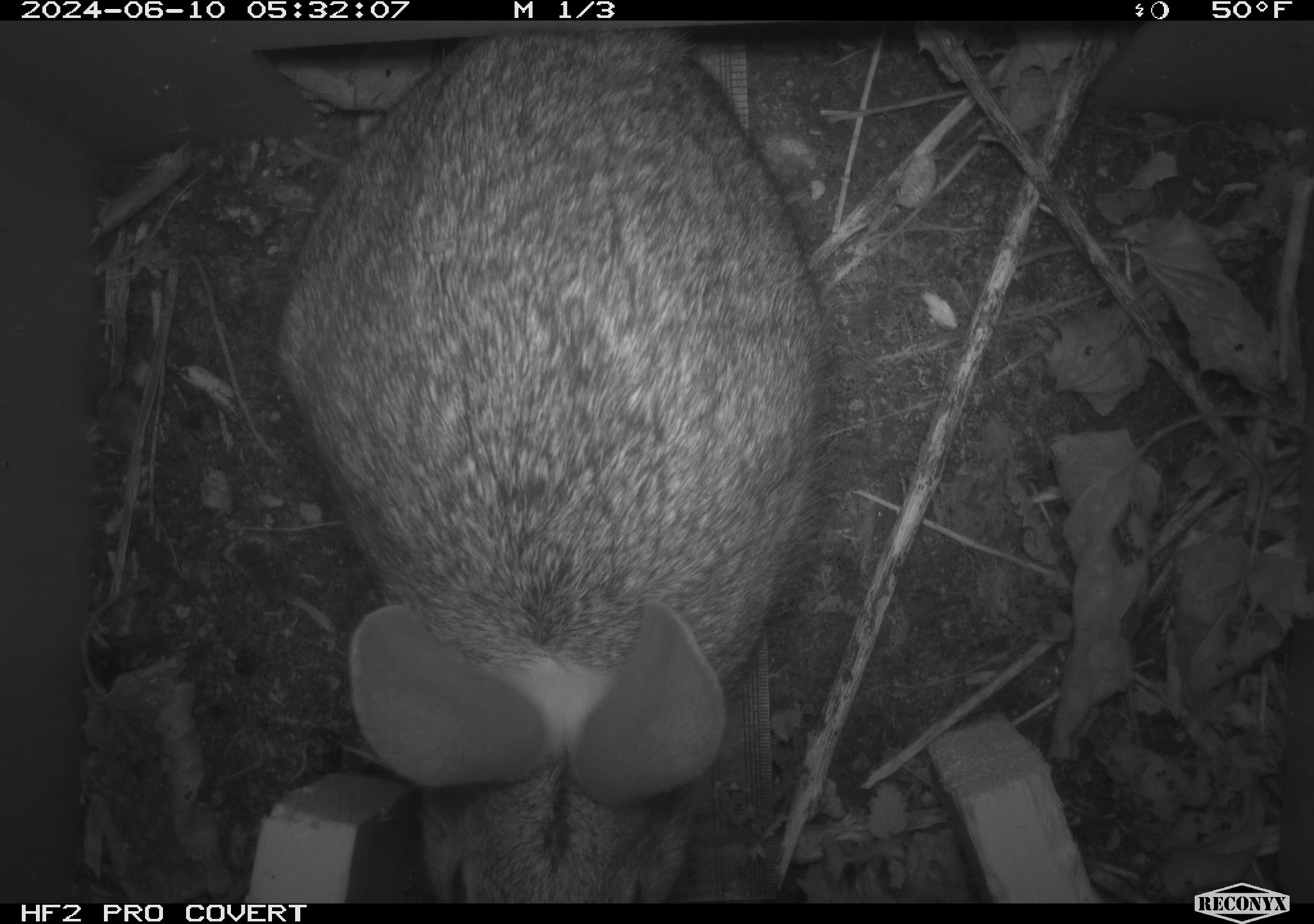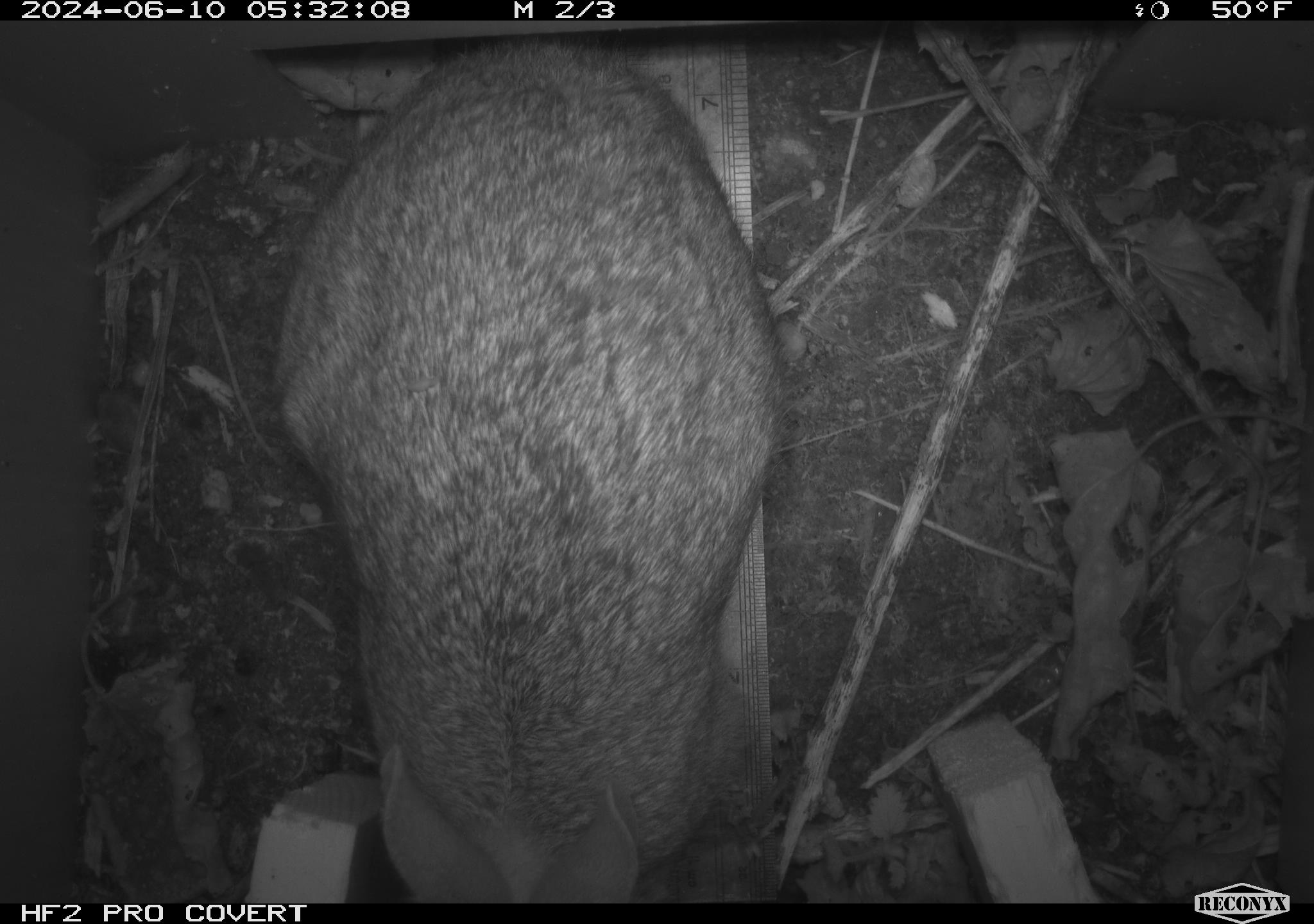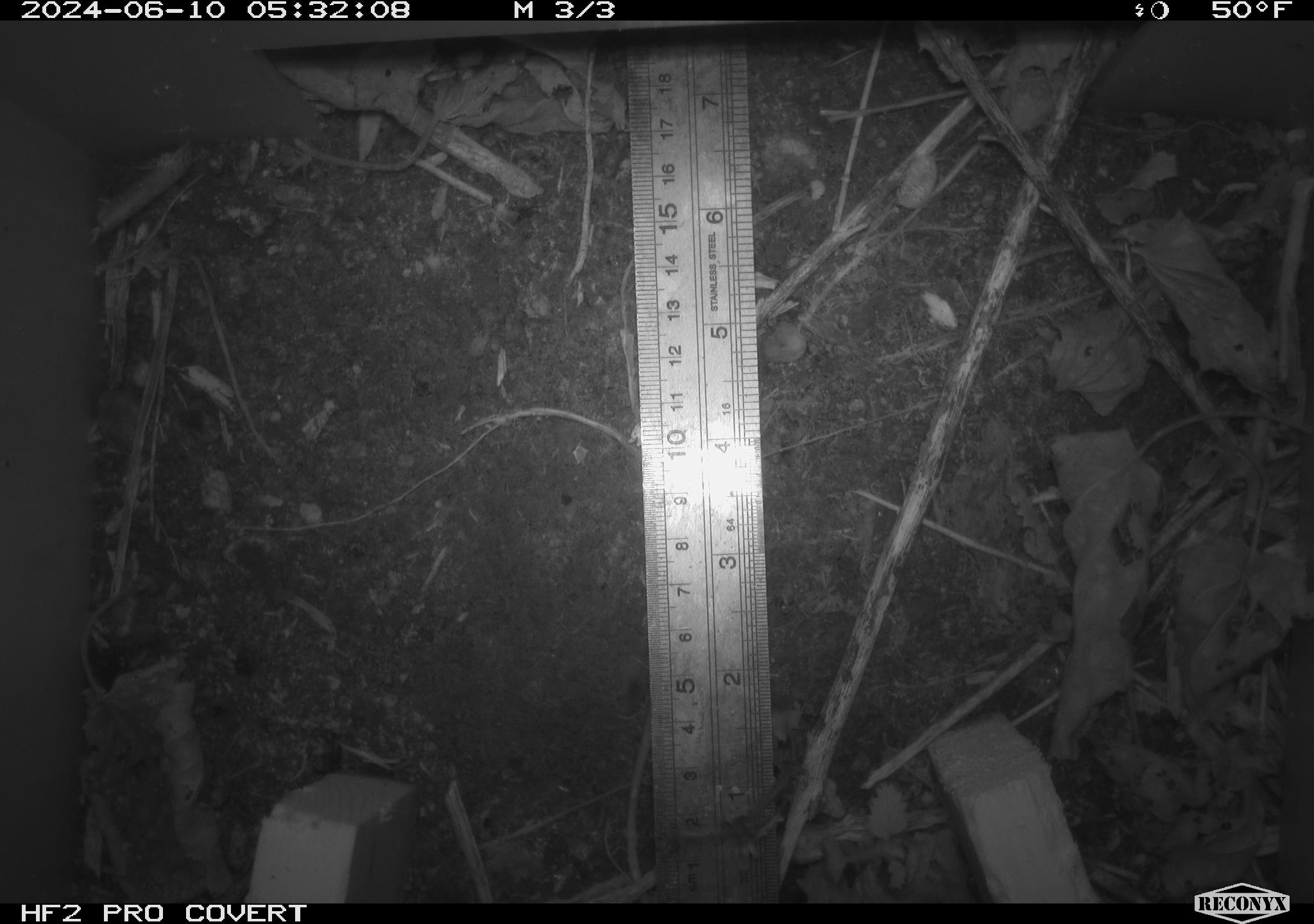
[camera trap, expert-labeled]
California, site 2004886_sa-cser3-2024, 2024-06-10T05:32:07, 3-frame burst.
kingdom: Animalia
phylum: Chordata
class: Mammalia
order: Lagomorpha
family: Leporidae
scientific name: Leporidae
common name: rabbit or hare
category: rabbit and hare family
Rabbit and hare family (rabbit or hare) (Leporidae).